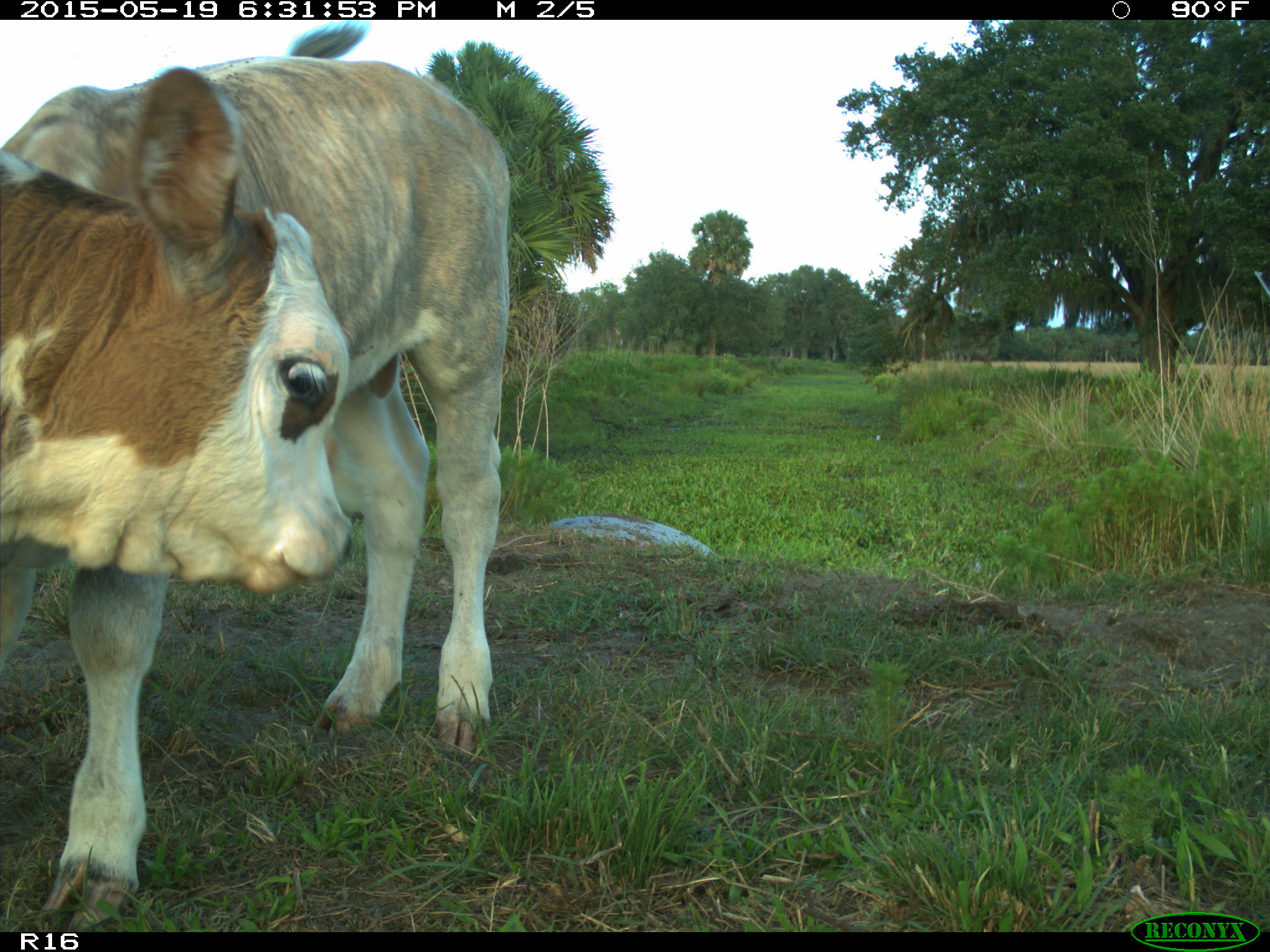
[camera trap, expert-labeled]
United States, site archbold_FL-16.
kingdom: Animalia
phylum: Chordata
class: Mammalia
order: Artiodactyla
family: Bovidae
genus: Bos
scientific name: Bos taurus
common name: domestic cow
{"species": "Bos taurus (domestic cow)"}